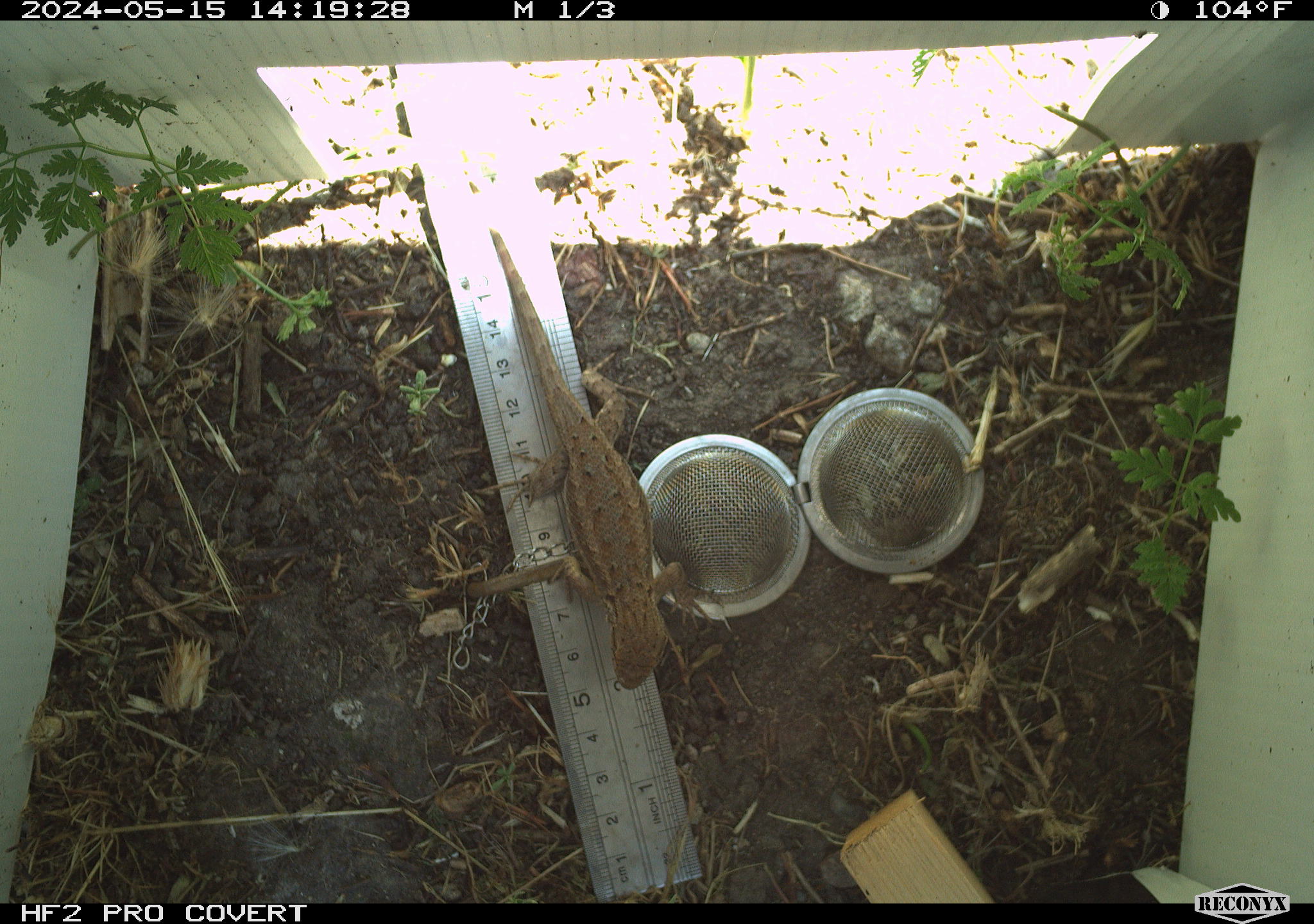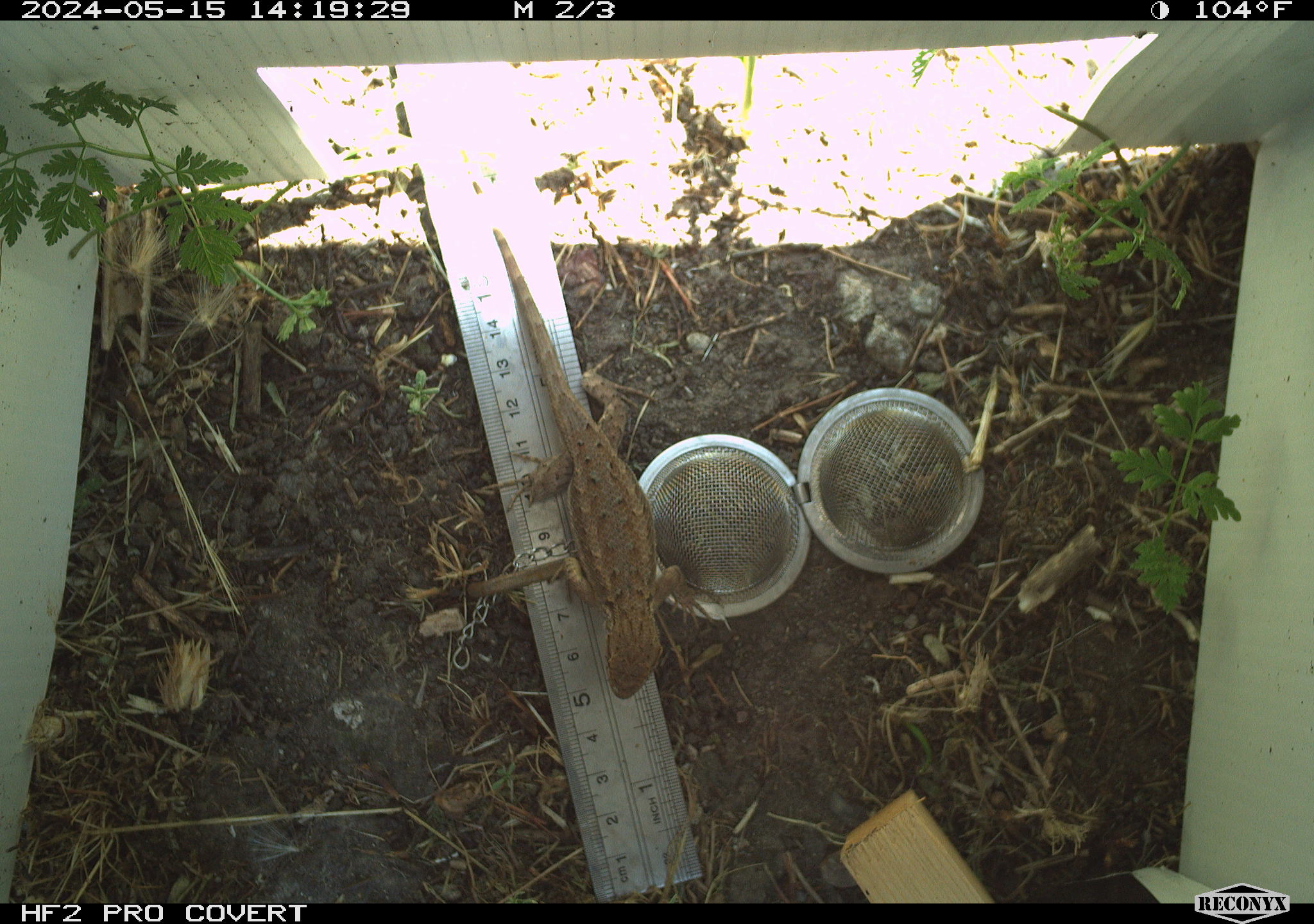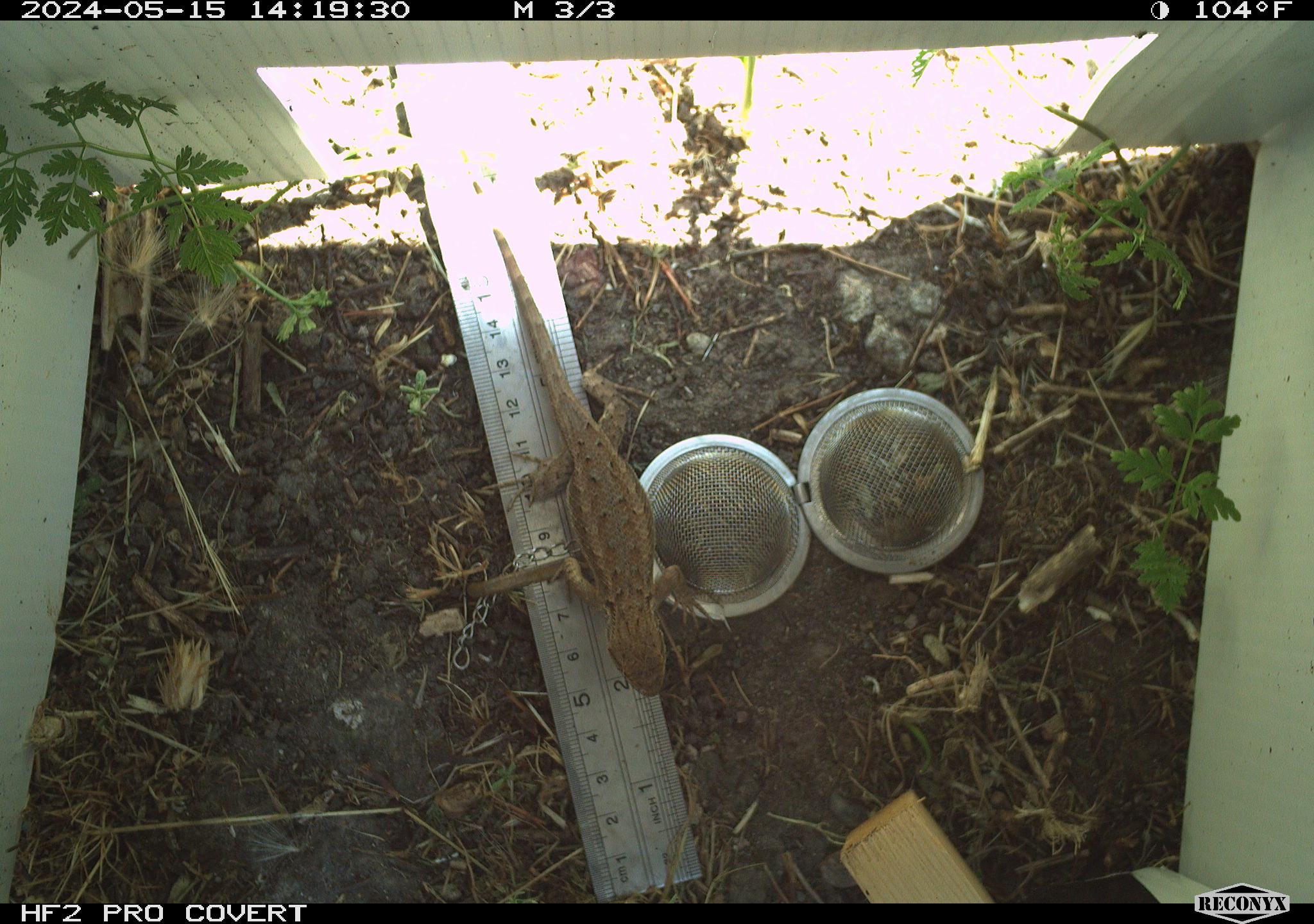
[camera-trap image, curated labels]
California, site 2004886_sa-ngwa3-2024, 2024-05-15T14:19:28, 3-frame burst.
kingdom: Animalia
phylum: Chordata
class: Reptilia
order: Squamata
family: Phrynosomatidae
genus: Sceloporus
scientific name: Sceloporus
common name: spiny lizards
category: sceloporus species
Sceloporus species (spiny lizards) (Sceloporus).